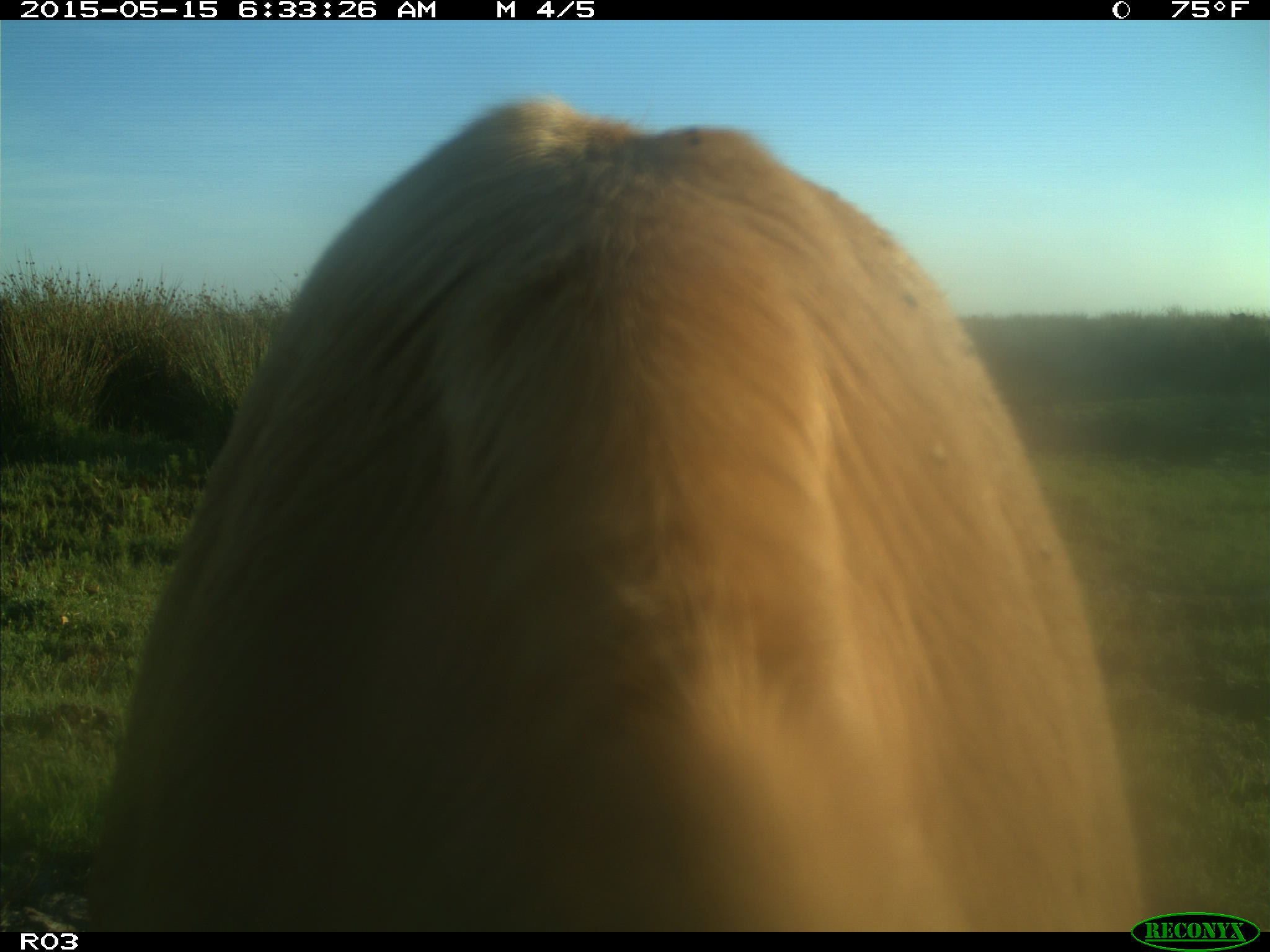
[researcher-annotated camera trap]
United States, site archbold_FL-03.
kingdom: Animalia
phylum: Chordata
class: Mammalia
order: Artiodactyla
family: Bovidae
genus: Bos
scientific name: Bos taurus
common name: domestic cow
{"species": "Bos taurus (domestic cow)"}